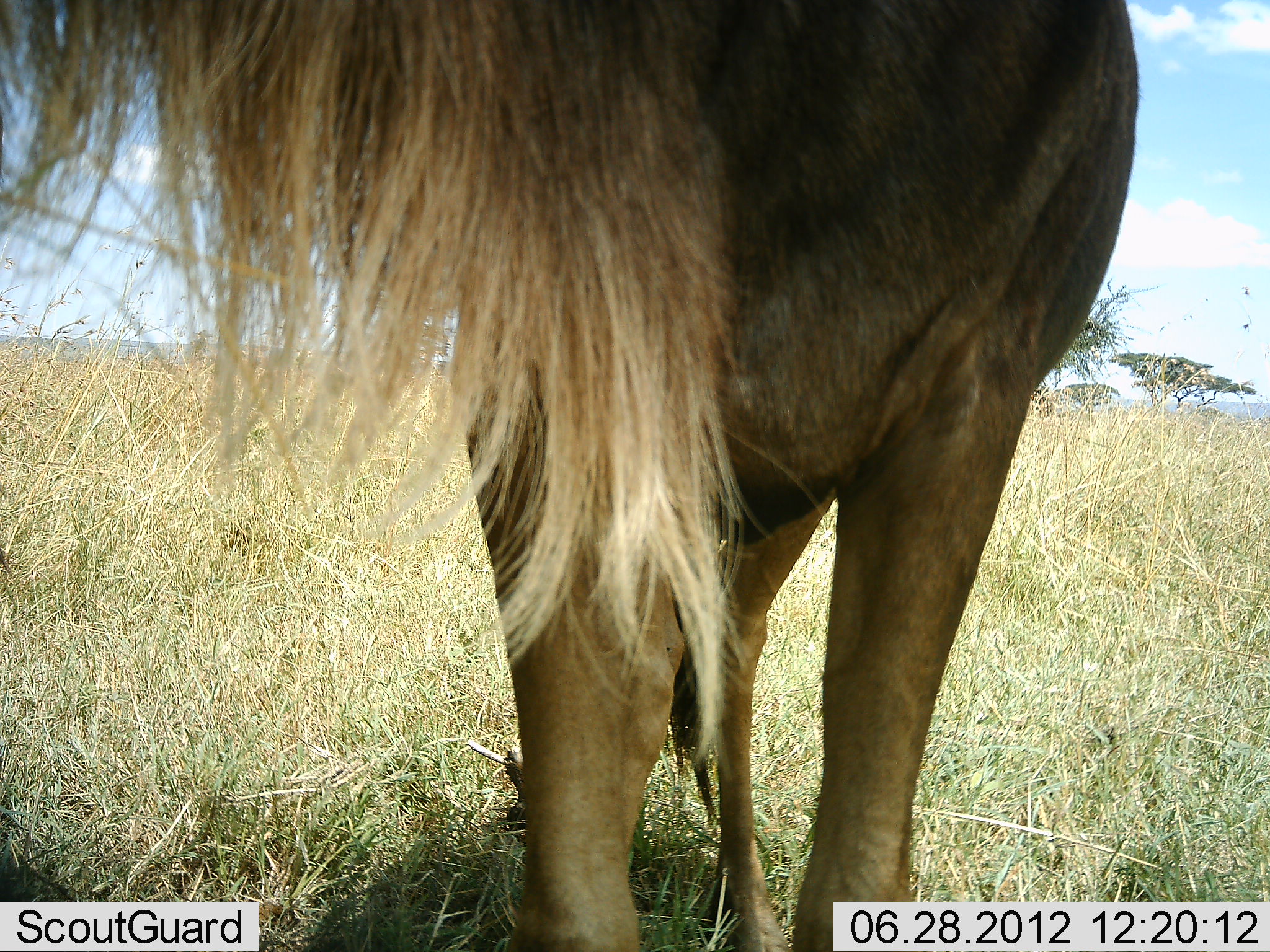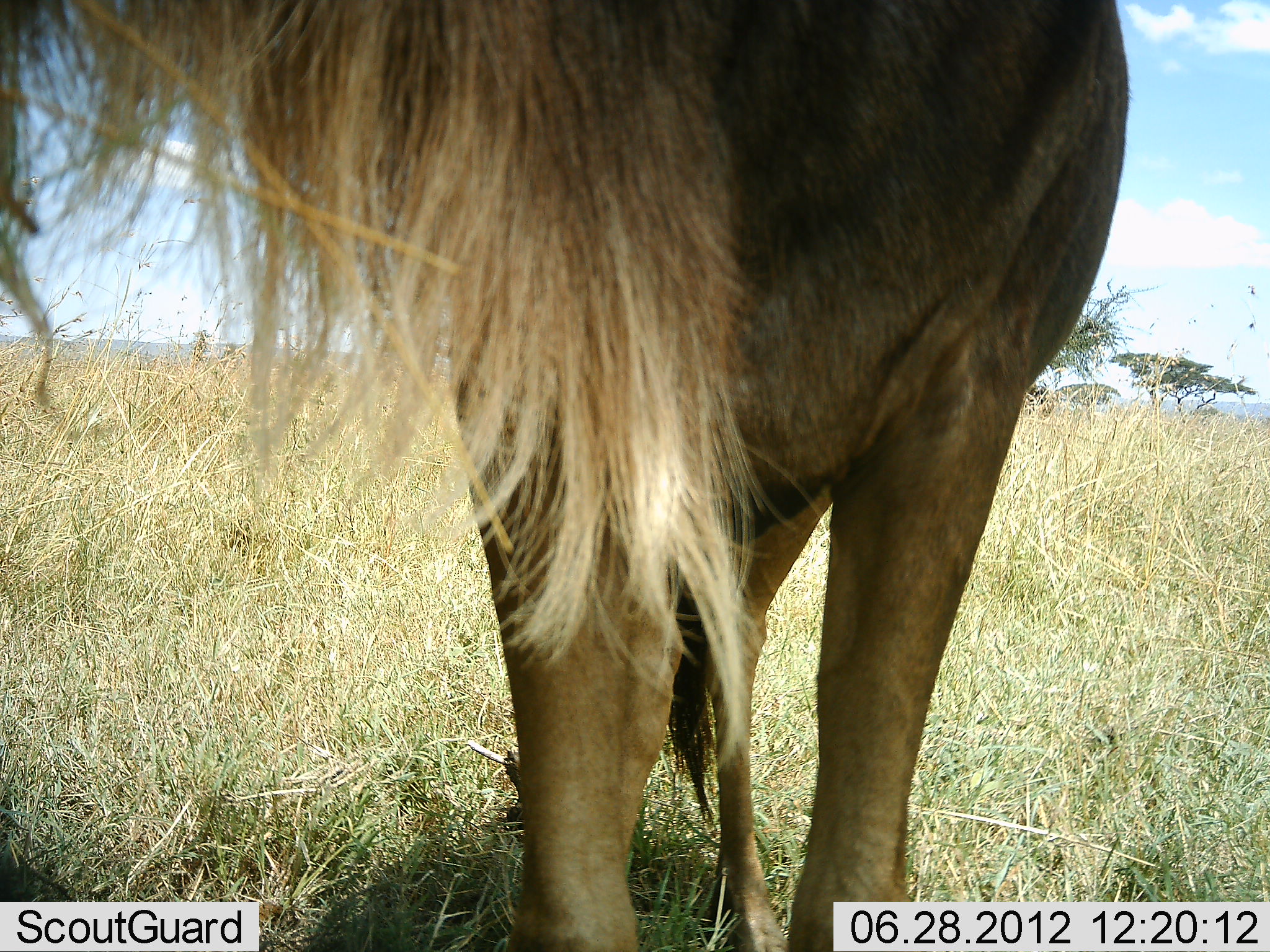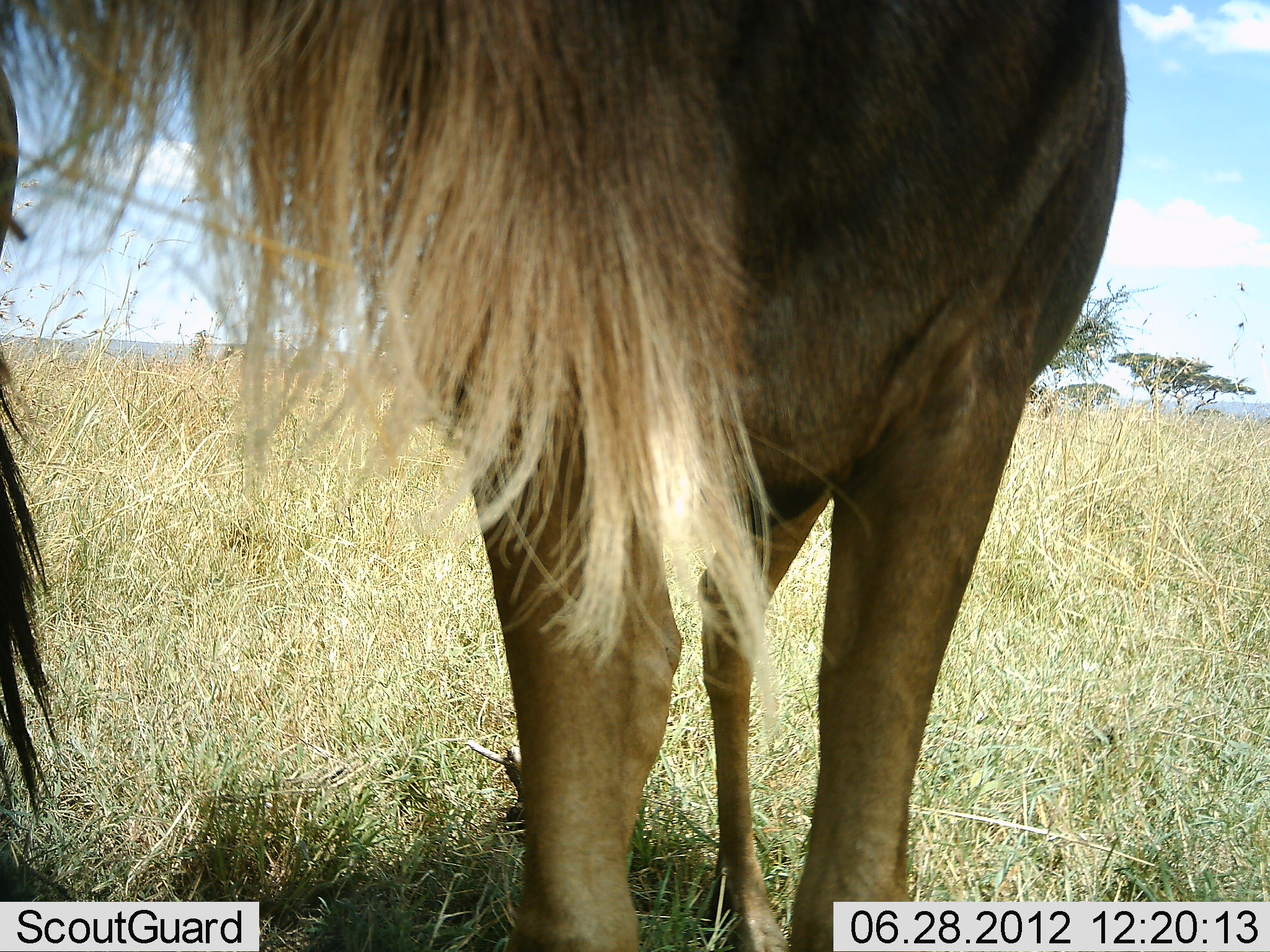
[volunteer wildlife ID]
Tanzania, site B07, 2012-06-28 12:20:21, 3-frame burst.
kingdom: Animalia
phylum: Chordata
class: Mammalia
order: Artiodactyla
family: Bovidae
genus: Connochaetes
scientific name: Connochaetes taurinus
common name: blue wildebeest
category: wildebeest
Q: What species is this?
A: Wildebeest (blue wildebeest) (Connochaetes taurinus).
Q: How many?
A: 1.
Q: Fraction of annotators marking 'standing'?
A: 80%.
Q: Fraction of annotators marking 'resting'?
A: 0%.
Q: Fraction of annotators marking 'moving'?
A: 0%.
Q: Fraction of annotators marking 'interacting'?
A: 0%.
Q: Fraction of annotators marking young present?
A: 0%.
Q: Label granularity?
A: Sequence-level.